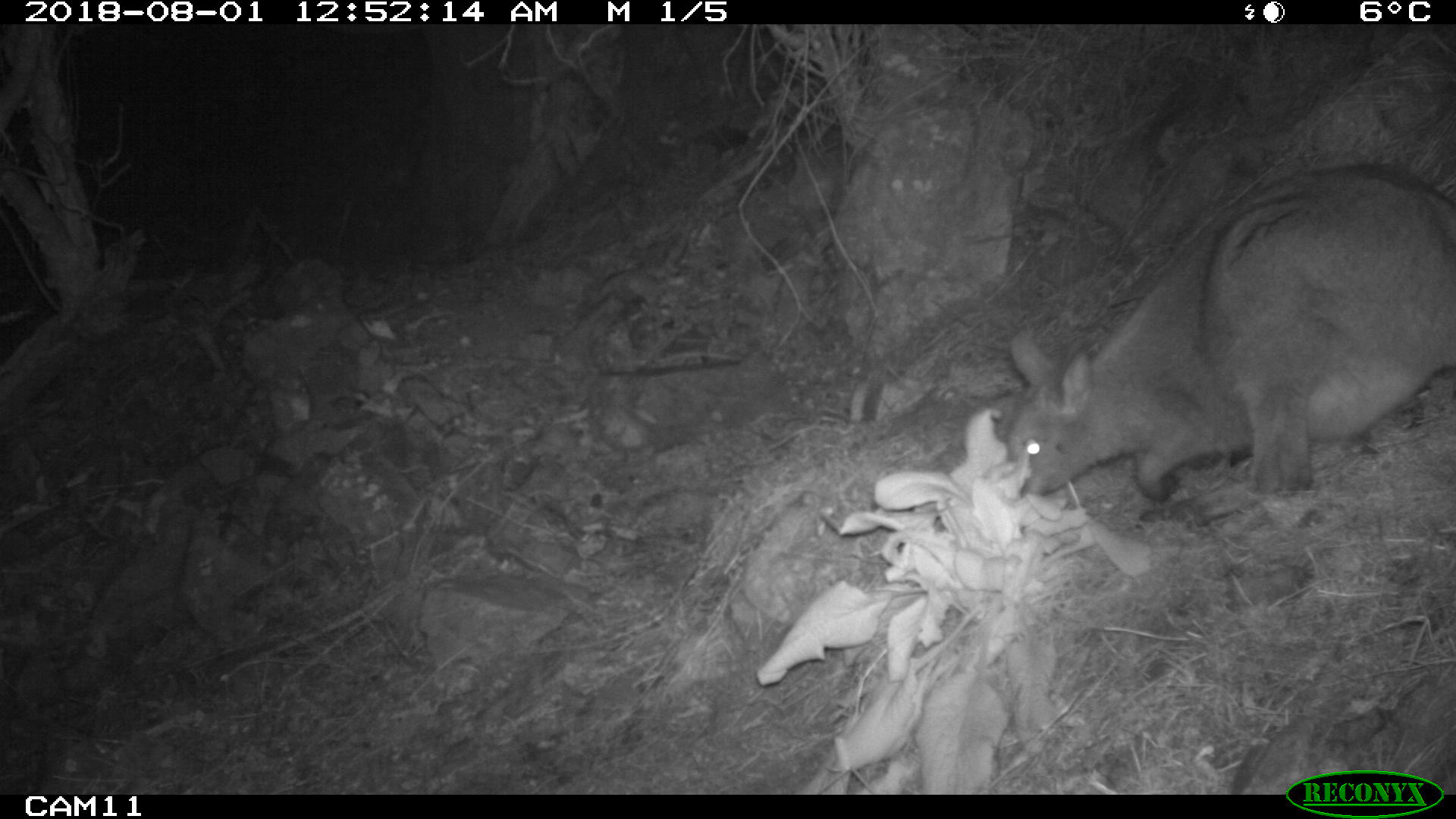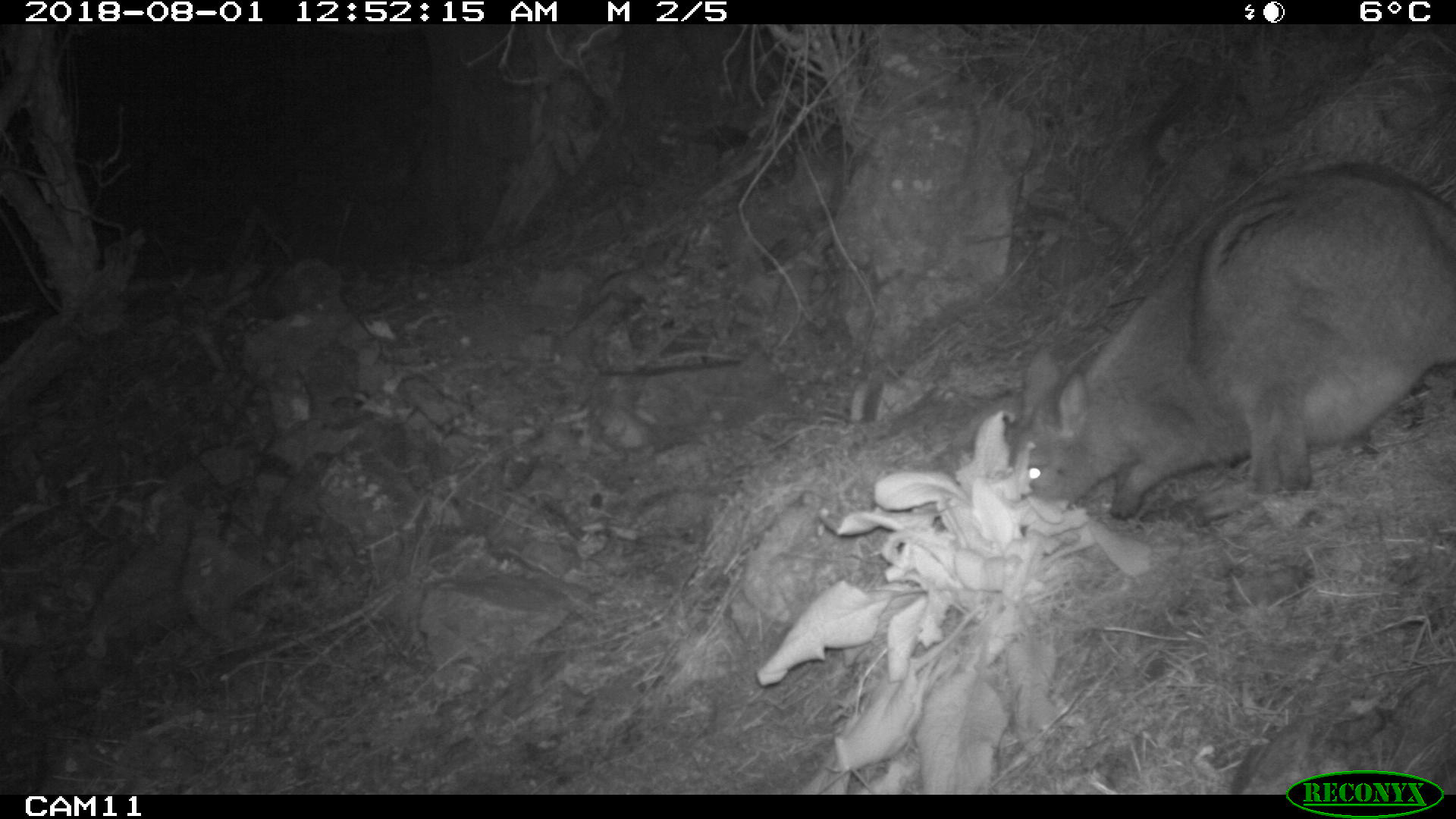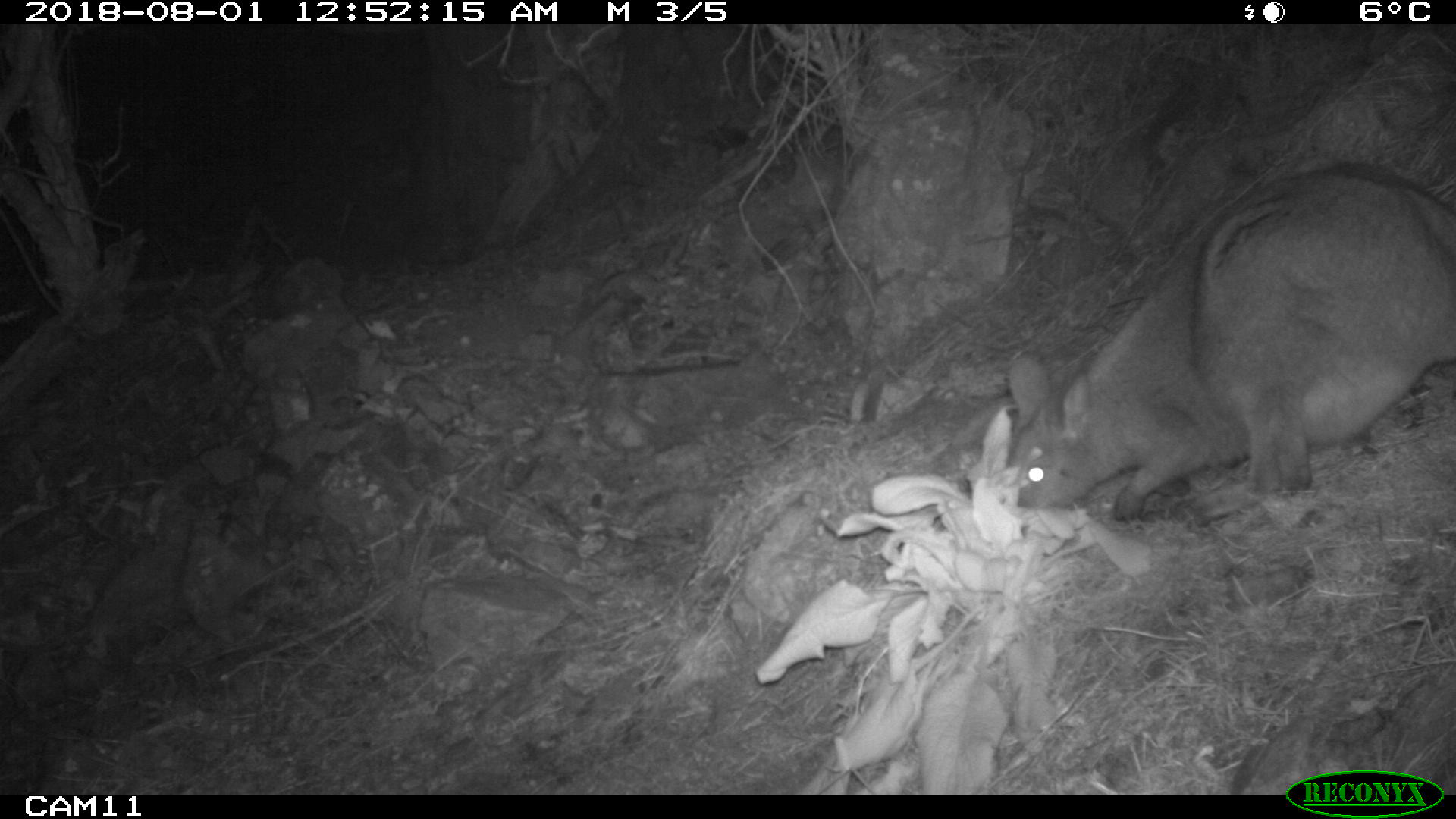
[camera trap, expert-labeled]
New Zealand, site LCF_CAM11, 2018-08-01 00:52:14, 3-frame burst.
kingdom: Animalia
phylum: Chordata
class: Mammalia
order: Diprotodontia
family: Macropodidae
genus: Notamacropus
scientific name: Notamacropus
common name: wallaby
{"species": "wallaby (Notamacropus)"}